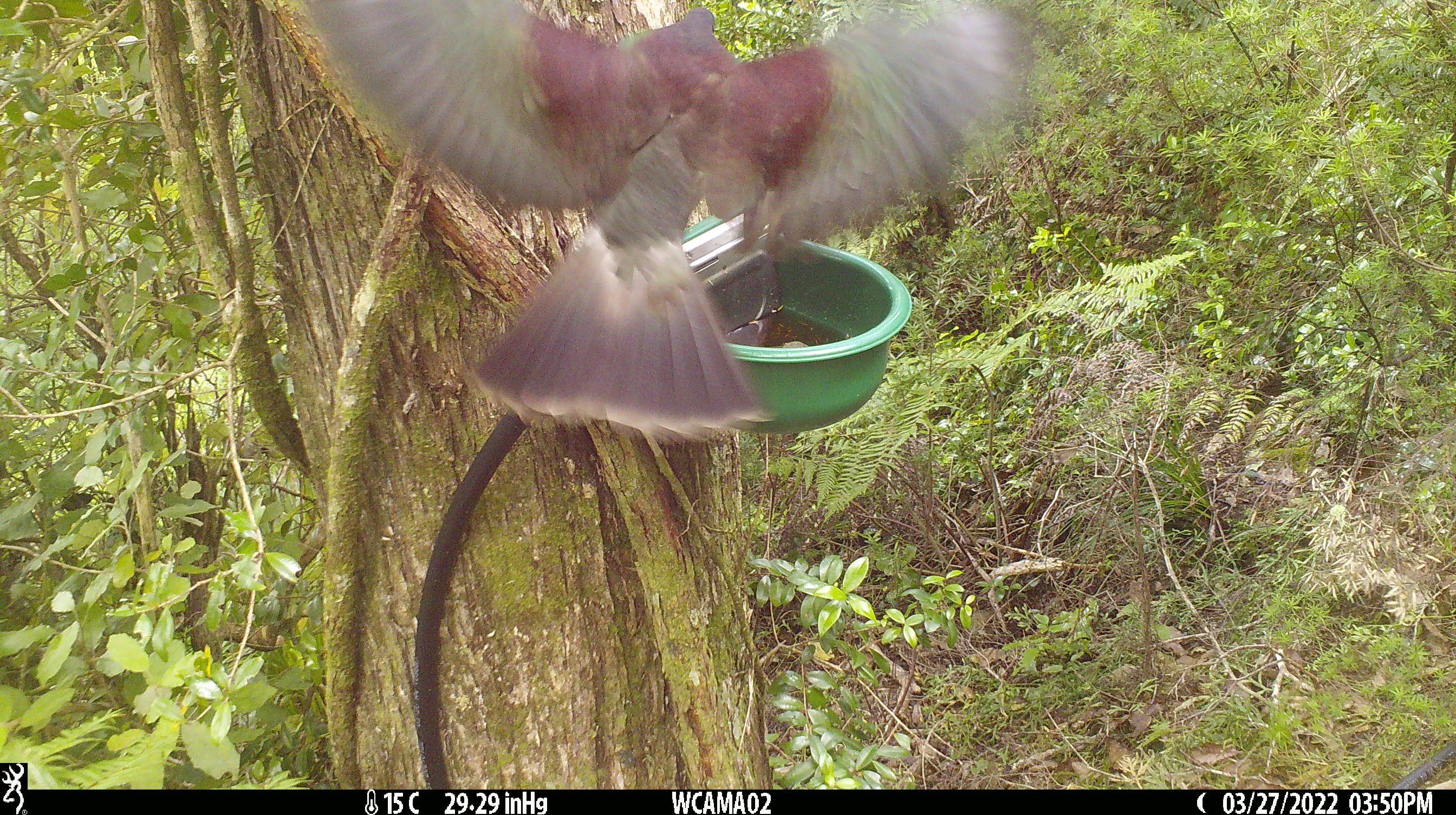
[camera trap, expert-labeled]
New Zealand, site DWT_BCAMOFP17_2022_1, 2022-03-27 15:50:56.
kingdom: Animalia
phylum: Chordata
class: Aves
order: Columbiformes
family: Columbidae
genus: Hemiphaga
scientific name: Hemiphaga novaeseelandiae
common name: new zealand pigeon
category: kereru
Kereru (new zealand pigeon) (Hemiphaga novaeseelandiae).